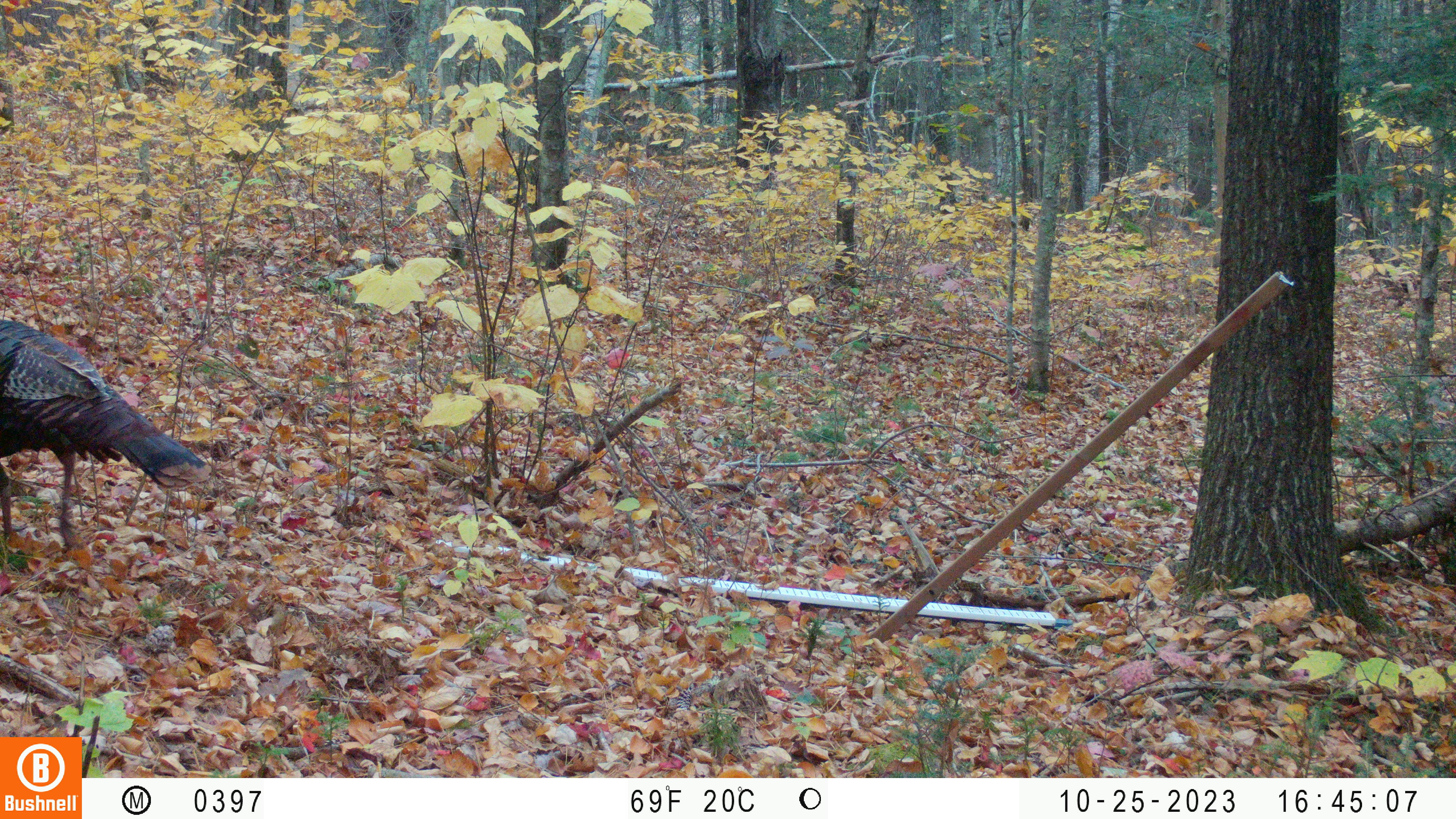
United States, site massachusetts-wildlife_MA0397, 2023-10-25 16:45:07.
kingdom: Animalia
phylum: Chordata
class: Aves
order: Galliformes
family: Phasianidae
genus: Meleagris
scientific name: Meleagris gallopavo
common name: wild turkey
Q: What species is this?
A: Wild turkey (Meleagris gallopavo).